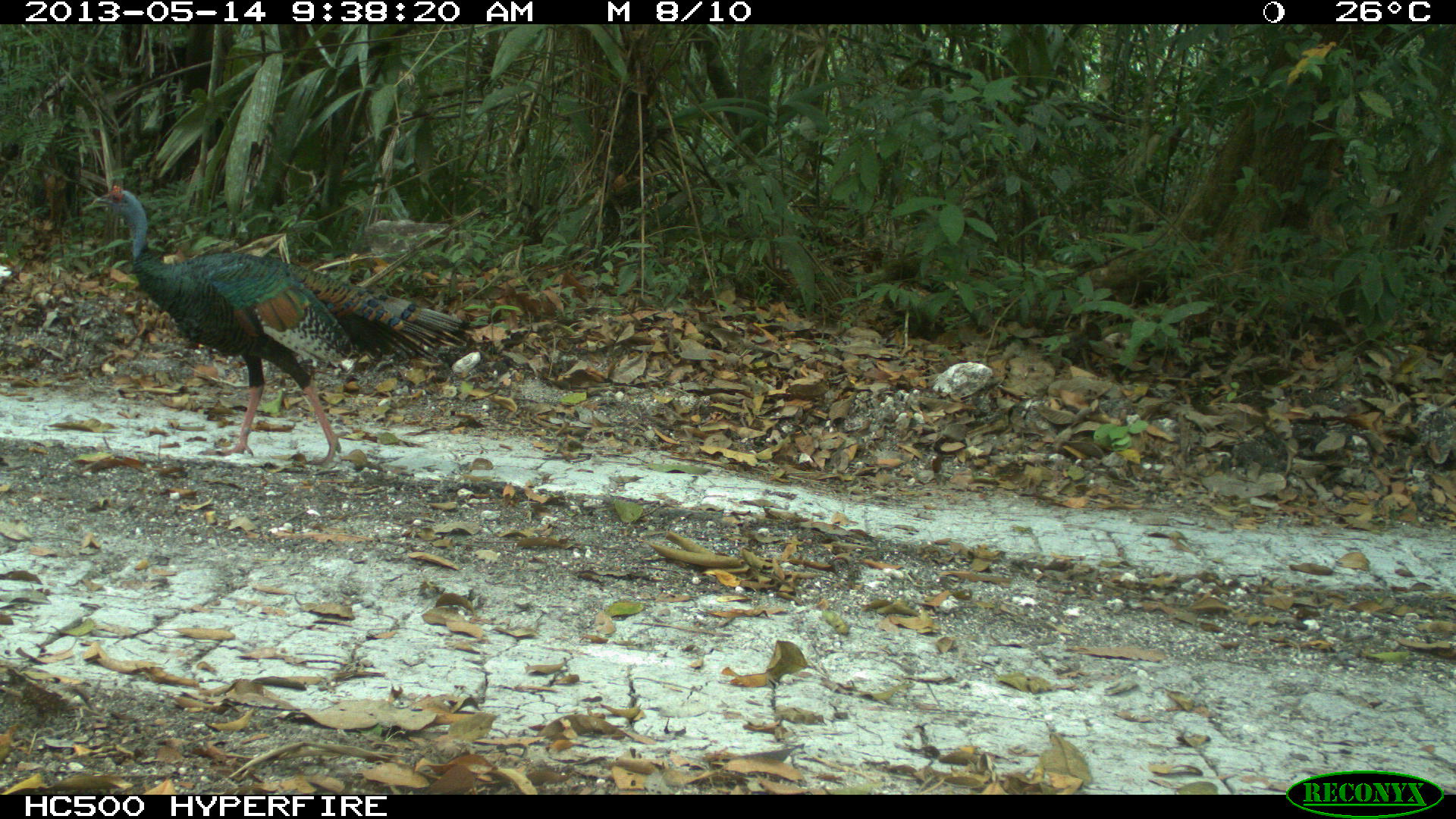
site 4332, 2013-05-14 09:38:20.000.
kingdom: Animalia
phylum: Chordata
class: Aves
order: Galliformes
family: Phasianidae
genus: Meleagris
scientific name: Meleagris ocellata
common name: ocellated turkey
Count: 1.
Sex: male.